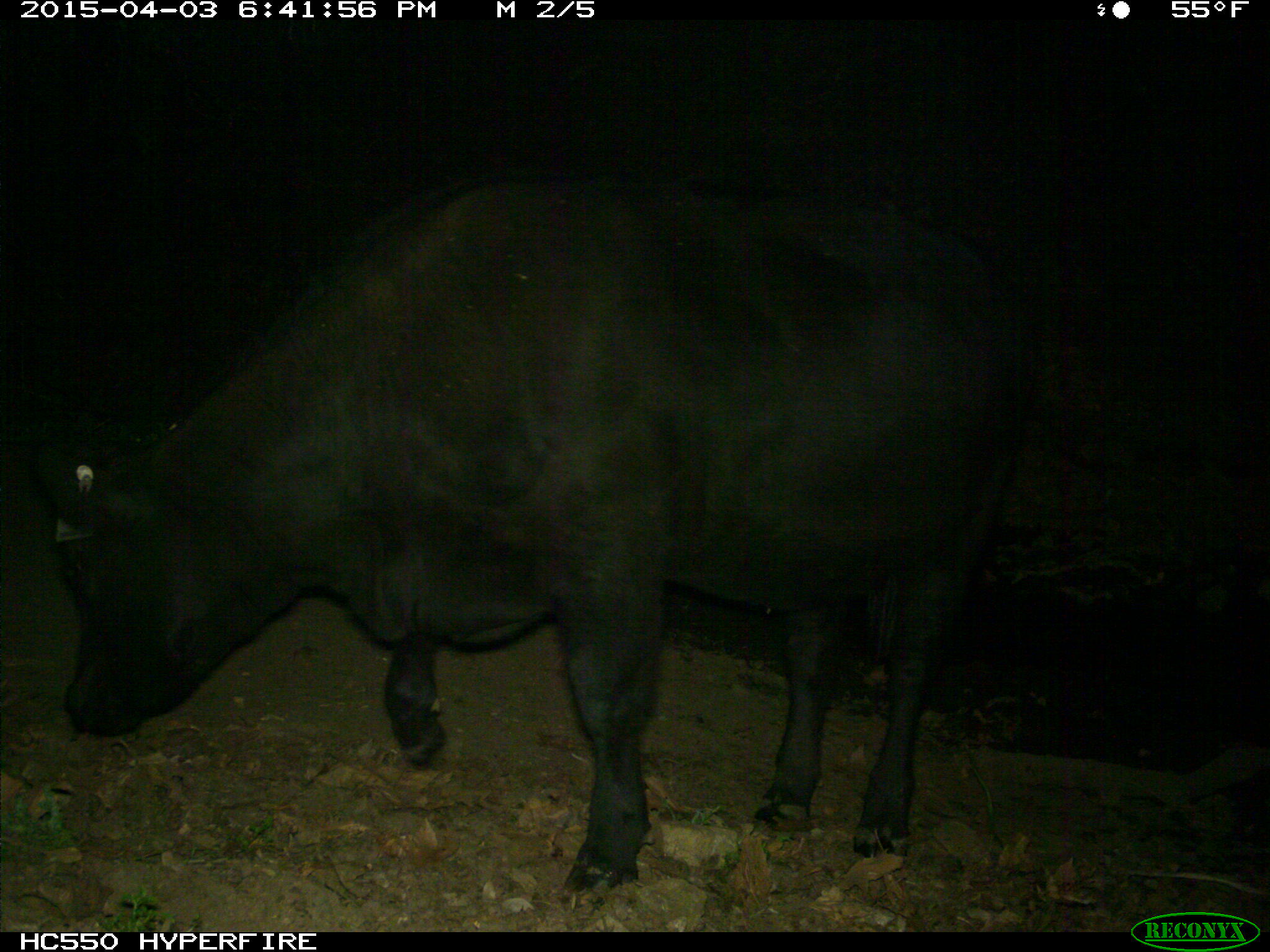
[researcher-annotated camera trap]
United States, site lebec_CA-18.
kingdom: Animalia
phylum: Chordata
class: Mammalia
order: Artiodactyla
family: Bovidae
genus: Bos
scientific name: Bos taurus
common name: domestic cow